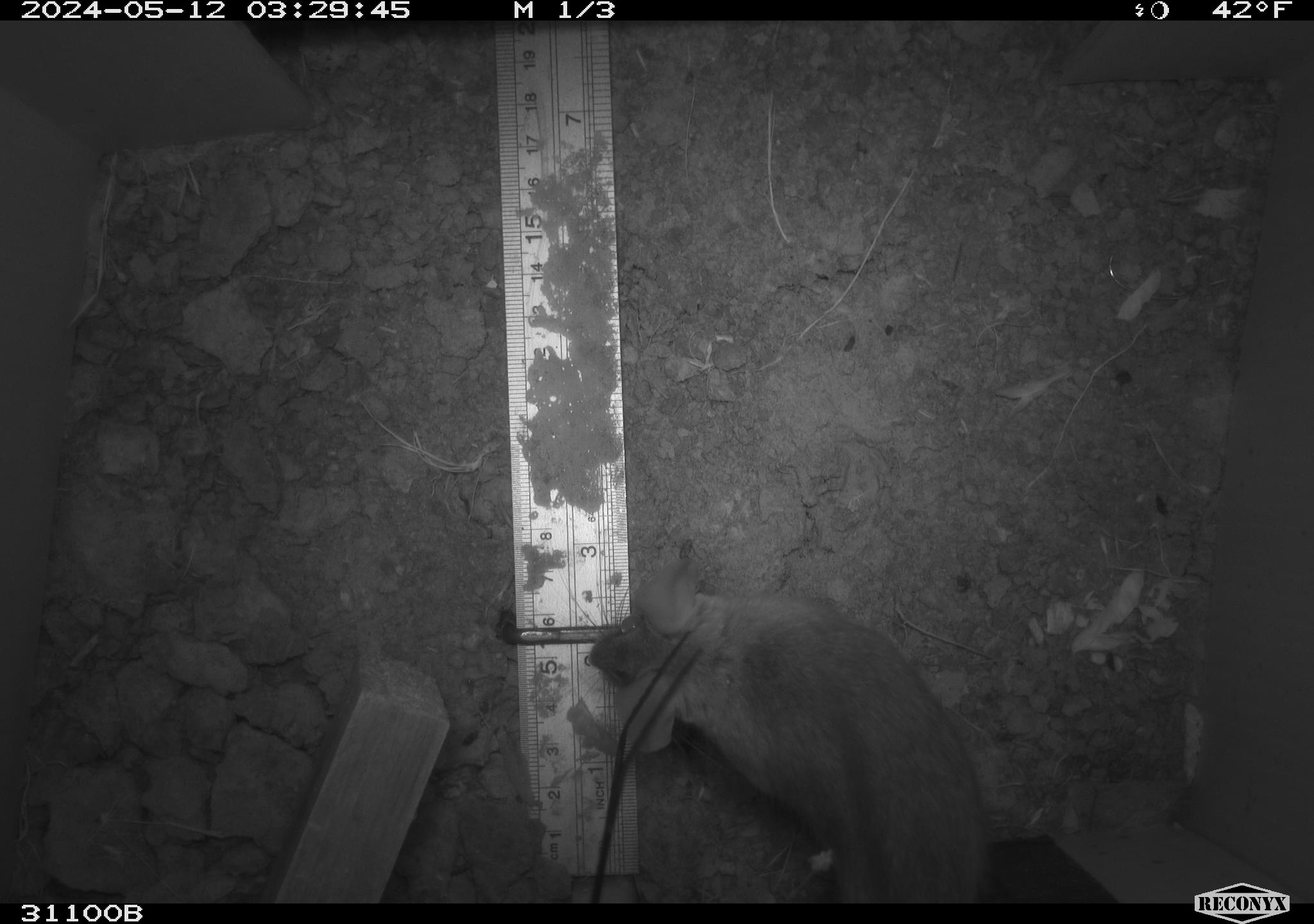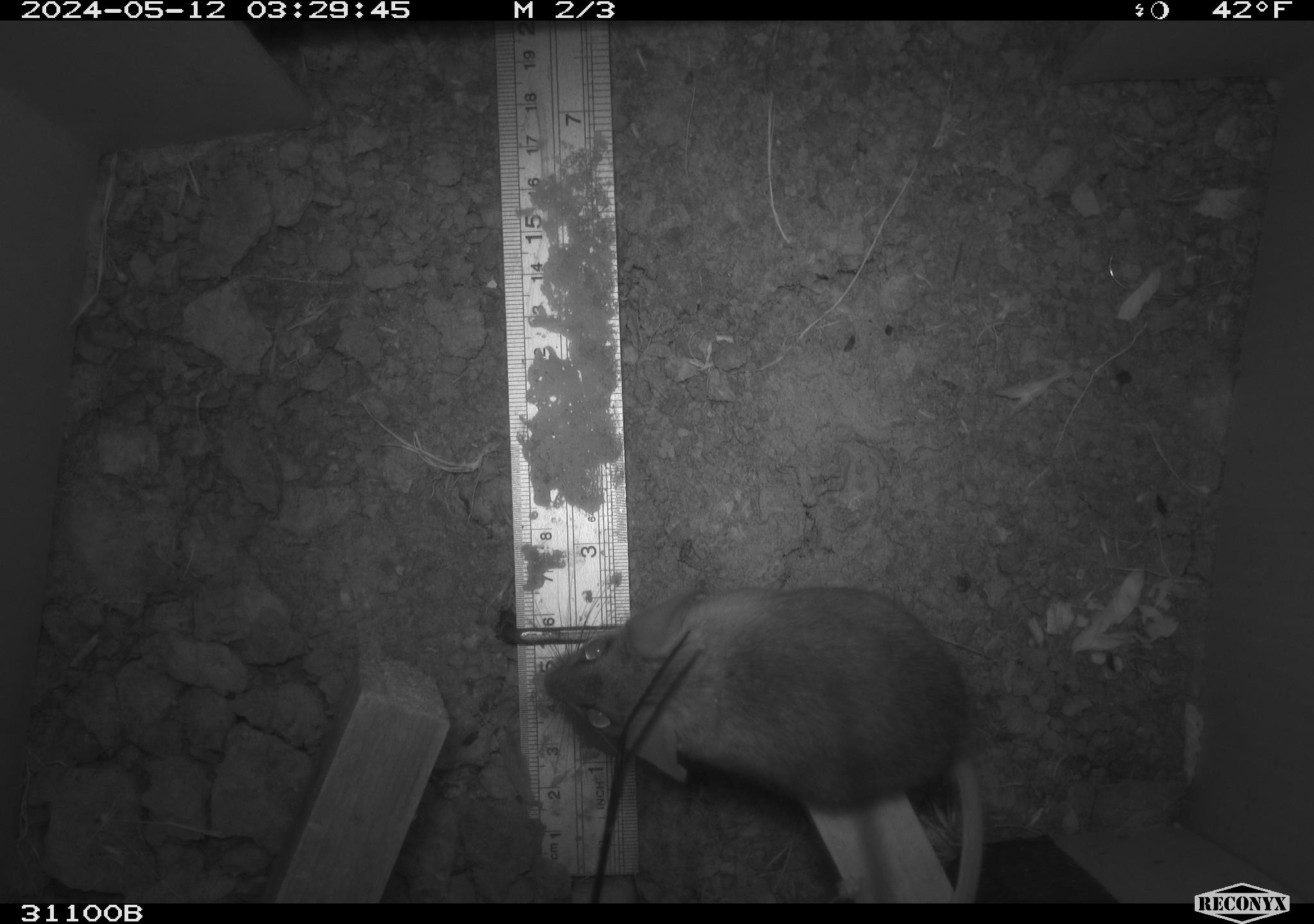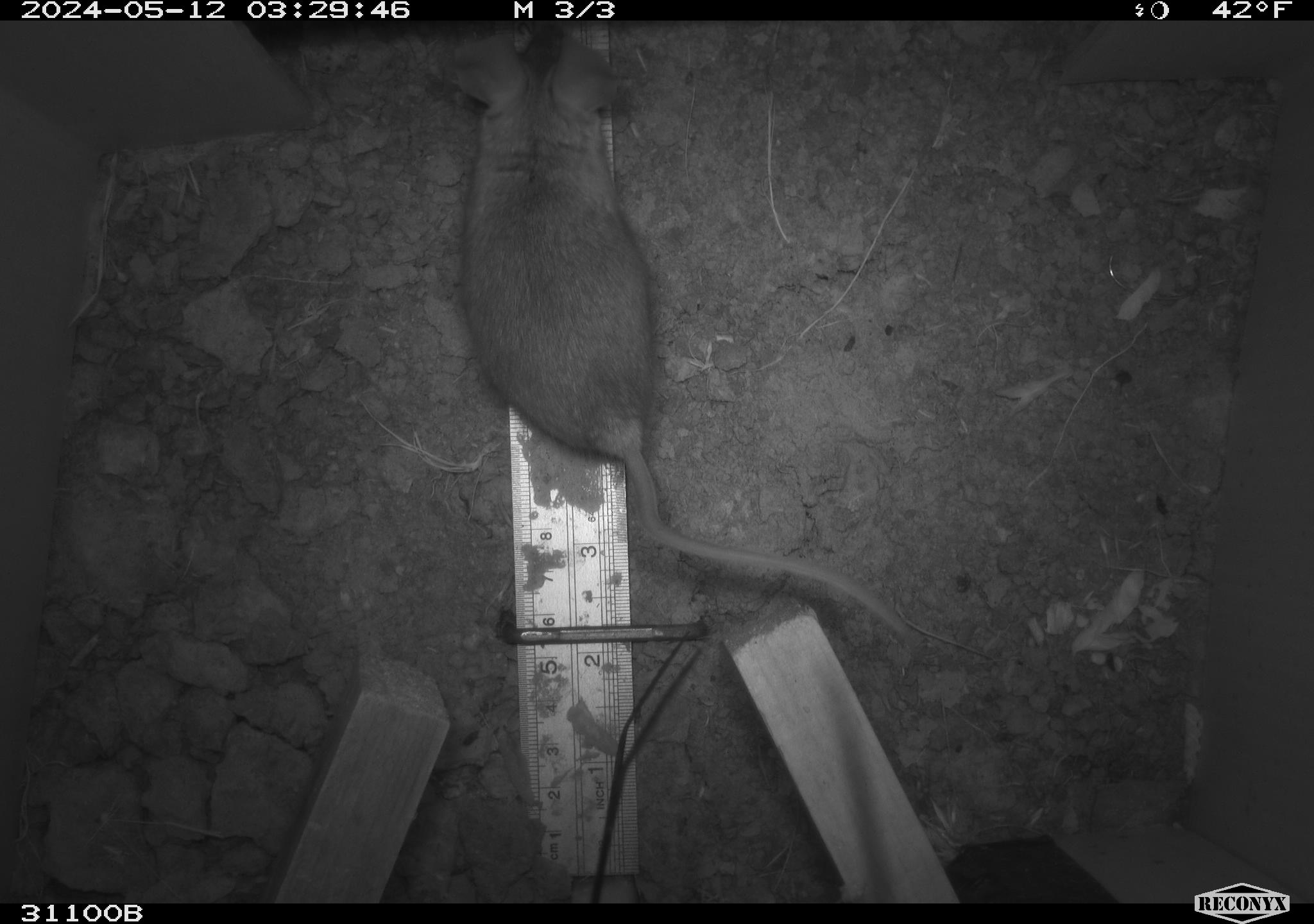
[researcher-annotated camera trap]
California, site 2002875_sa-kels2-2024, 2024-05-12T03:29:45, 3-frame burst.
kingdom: Animalia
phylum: Chordata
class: Mammalia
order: Rodentia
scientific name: Rodentia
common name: rodent